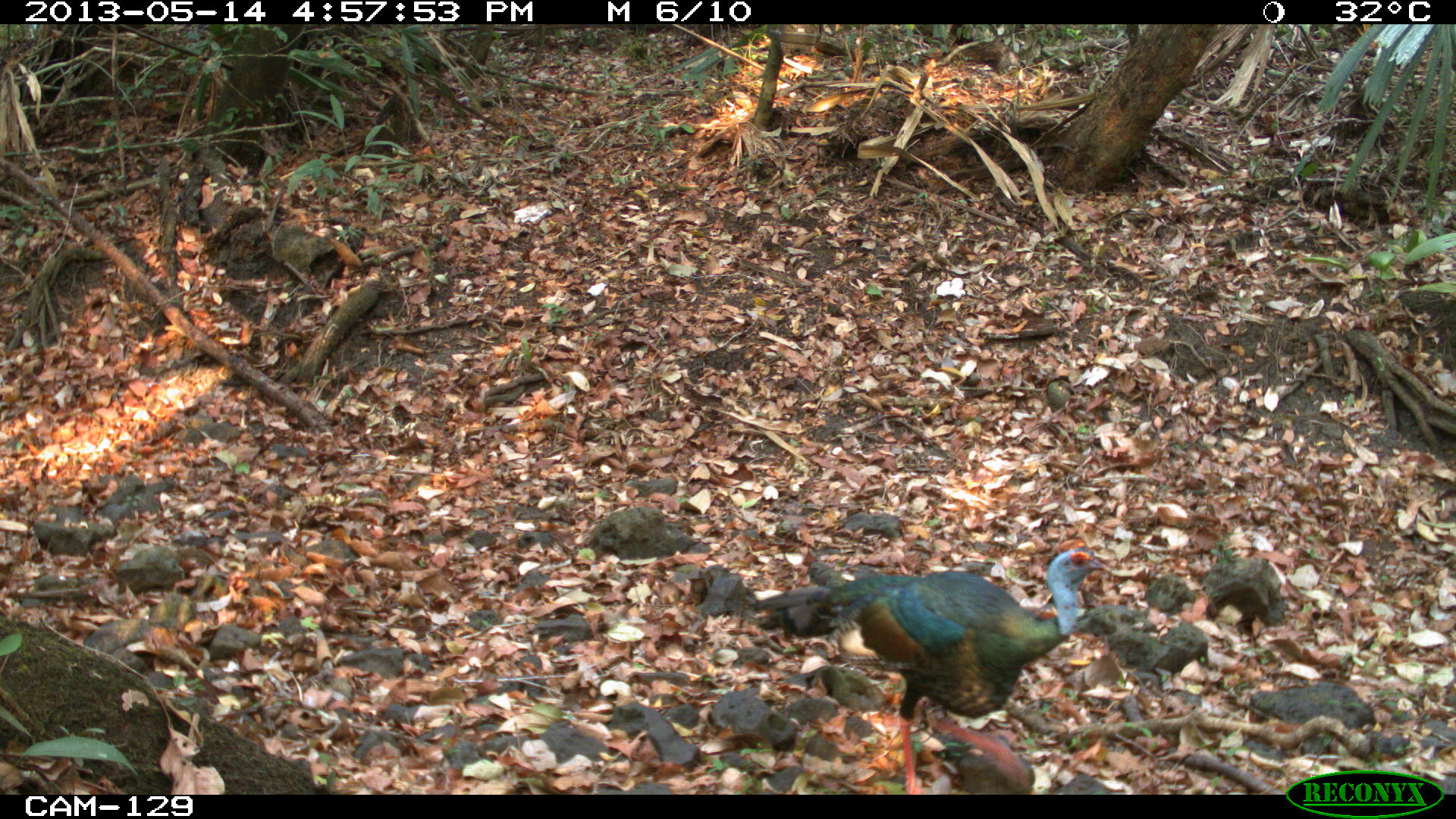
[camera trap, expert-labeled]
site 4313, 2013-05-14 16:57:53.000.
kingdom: Animalia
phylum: Chordata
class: Aves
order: Galliformes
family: Phasianidae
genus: Meleagris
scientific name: Meleagris ocellata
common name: ocellated turkey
Meleagris ocellata (ocellated turkey), count 1, sex male.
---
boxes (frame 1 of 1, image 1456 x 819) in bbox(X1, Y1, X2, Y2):
meleagris ocellata: bbox(747, 539, 1109, 793)